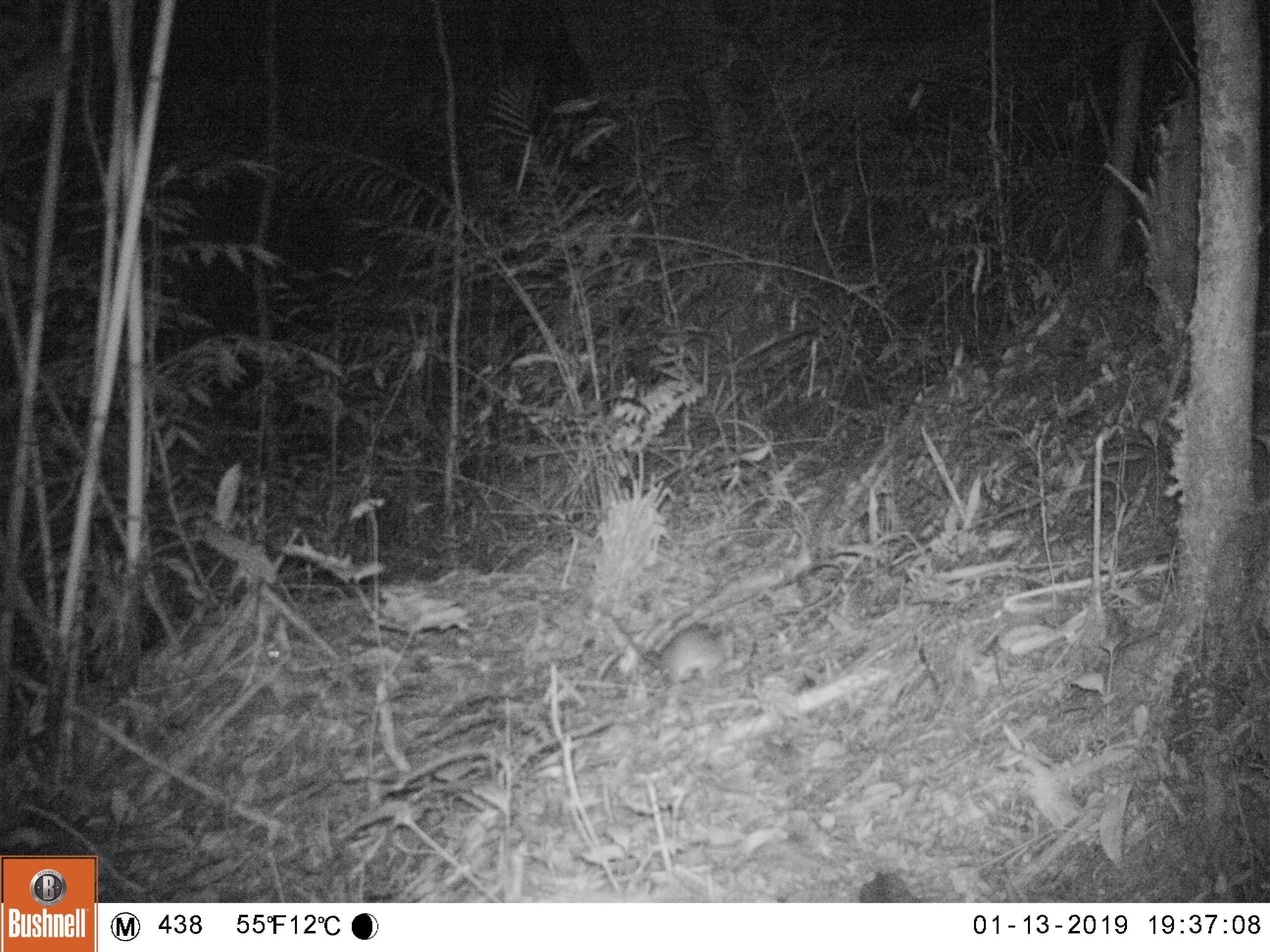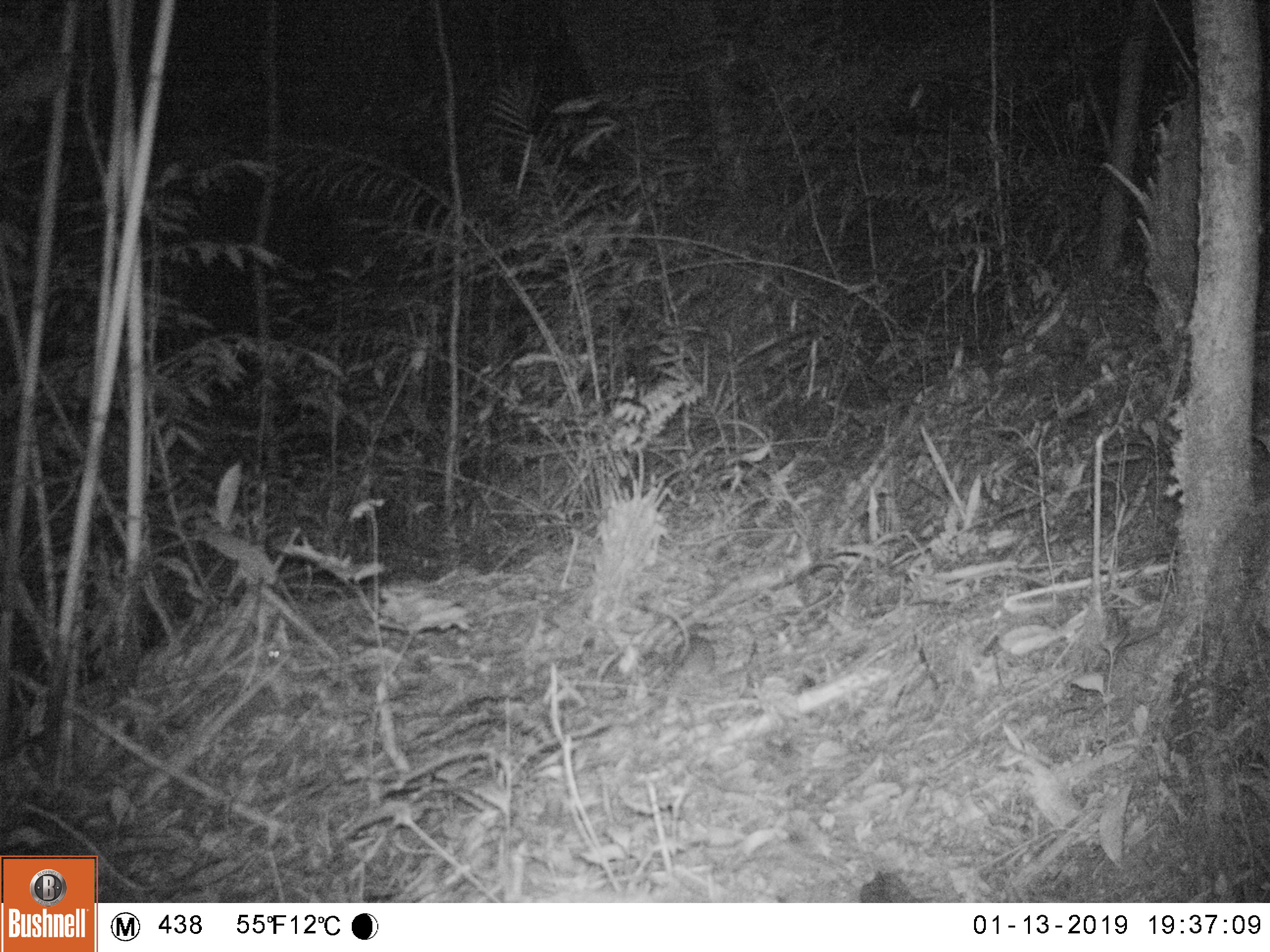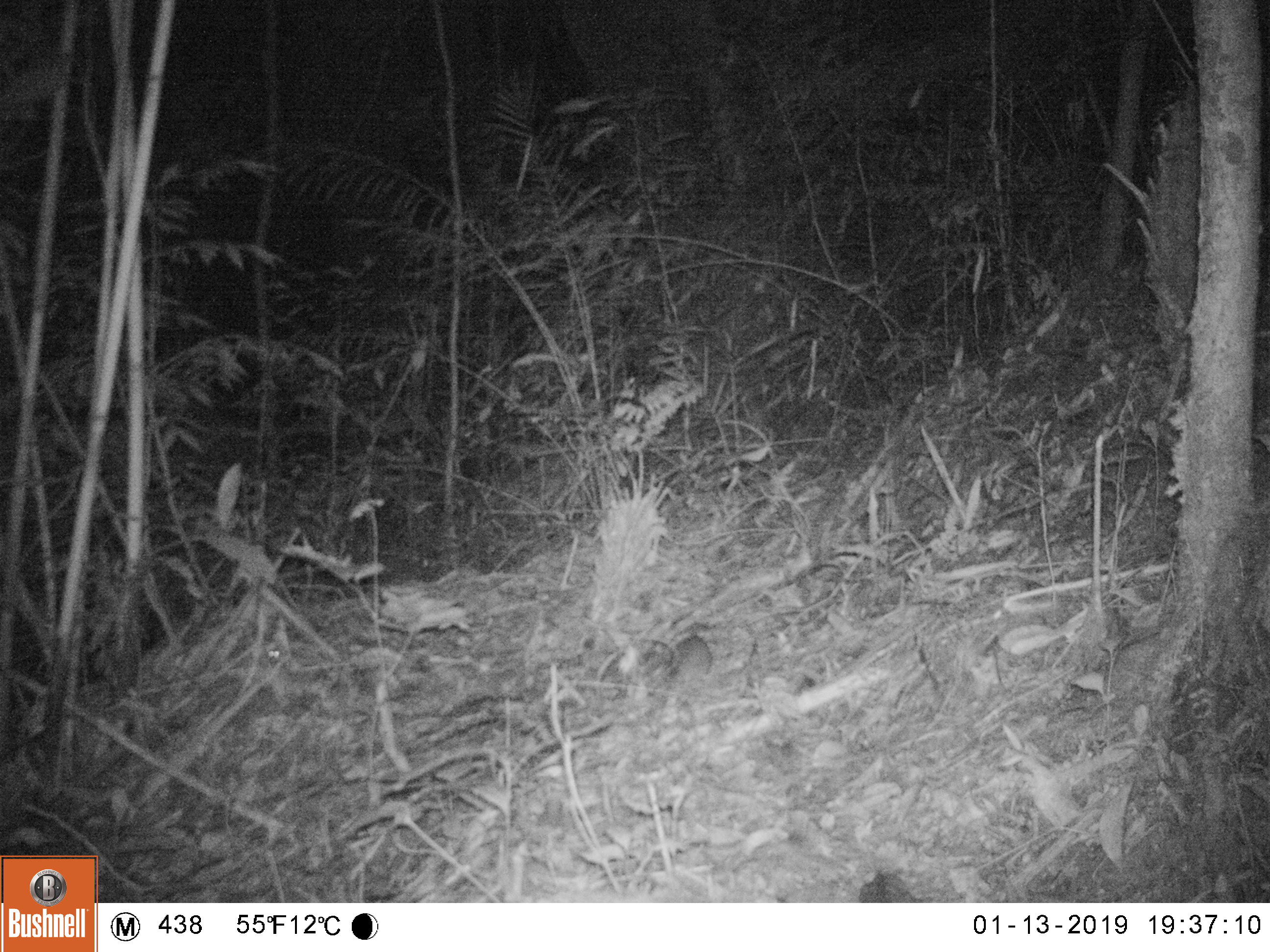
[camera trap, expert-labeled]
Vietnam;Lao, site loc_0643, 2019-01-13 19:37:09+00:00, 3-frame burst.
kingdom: Animalia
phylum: Chordata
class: Mammalia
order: Rodentia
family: Muridae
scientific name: Muridae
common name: old-world mice and rats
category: unidentified murid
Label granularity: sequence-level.